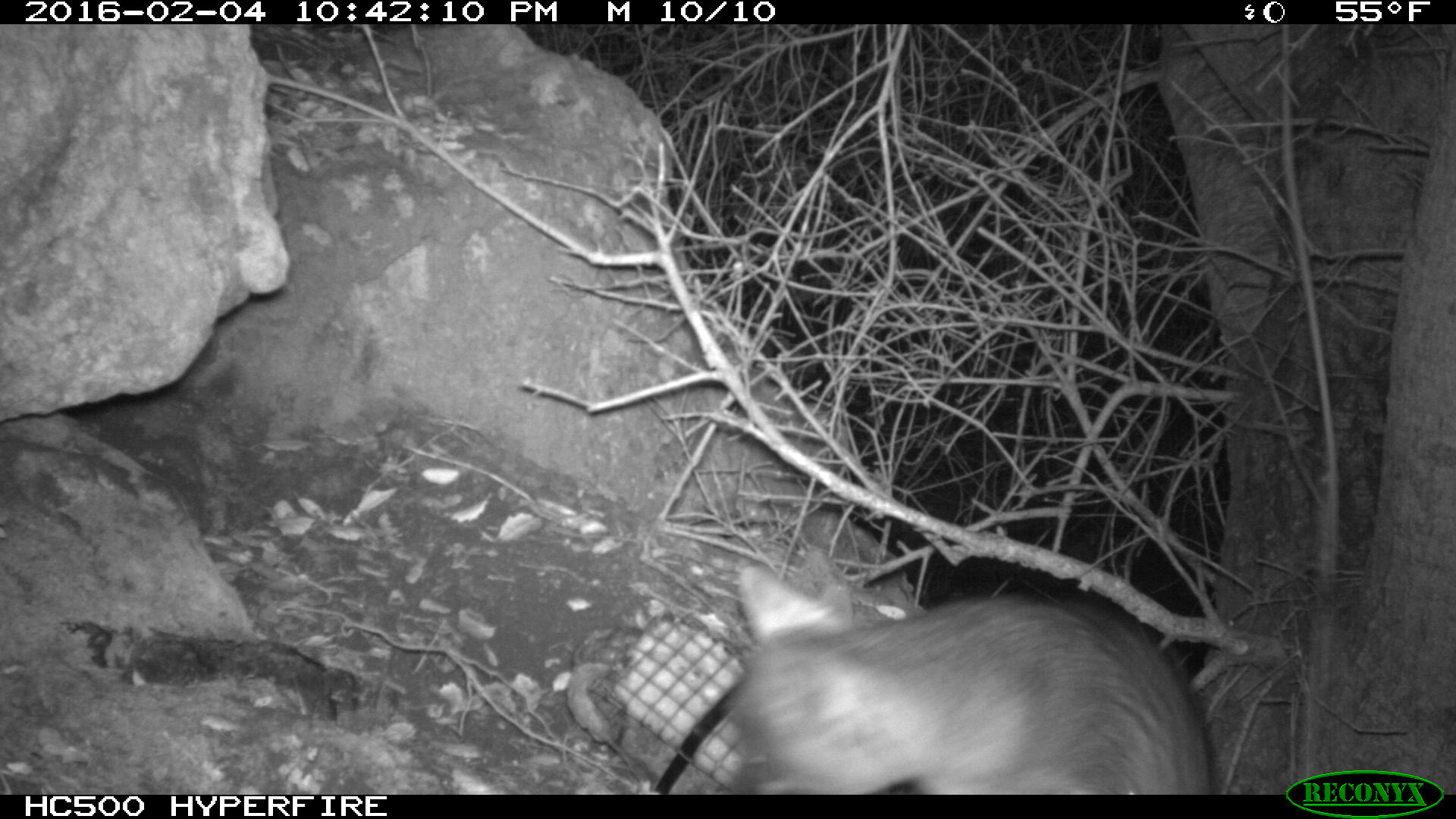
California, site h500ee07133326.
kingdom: Animalia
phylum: Chordata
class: Mammalia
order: Carnivora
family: Canidae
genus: Urocyon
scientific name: Urocyon littoralis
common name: island fox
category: fox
Fox (island fox) (Urocyon littoralis).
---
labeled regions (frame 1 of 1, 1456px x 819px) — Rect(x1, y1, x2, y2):
fox: Rect(723, 565, 1212, 794)